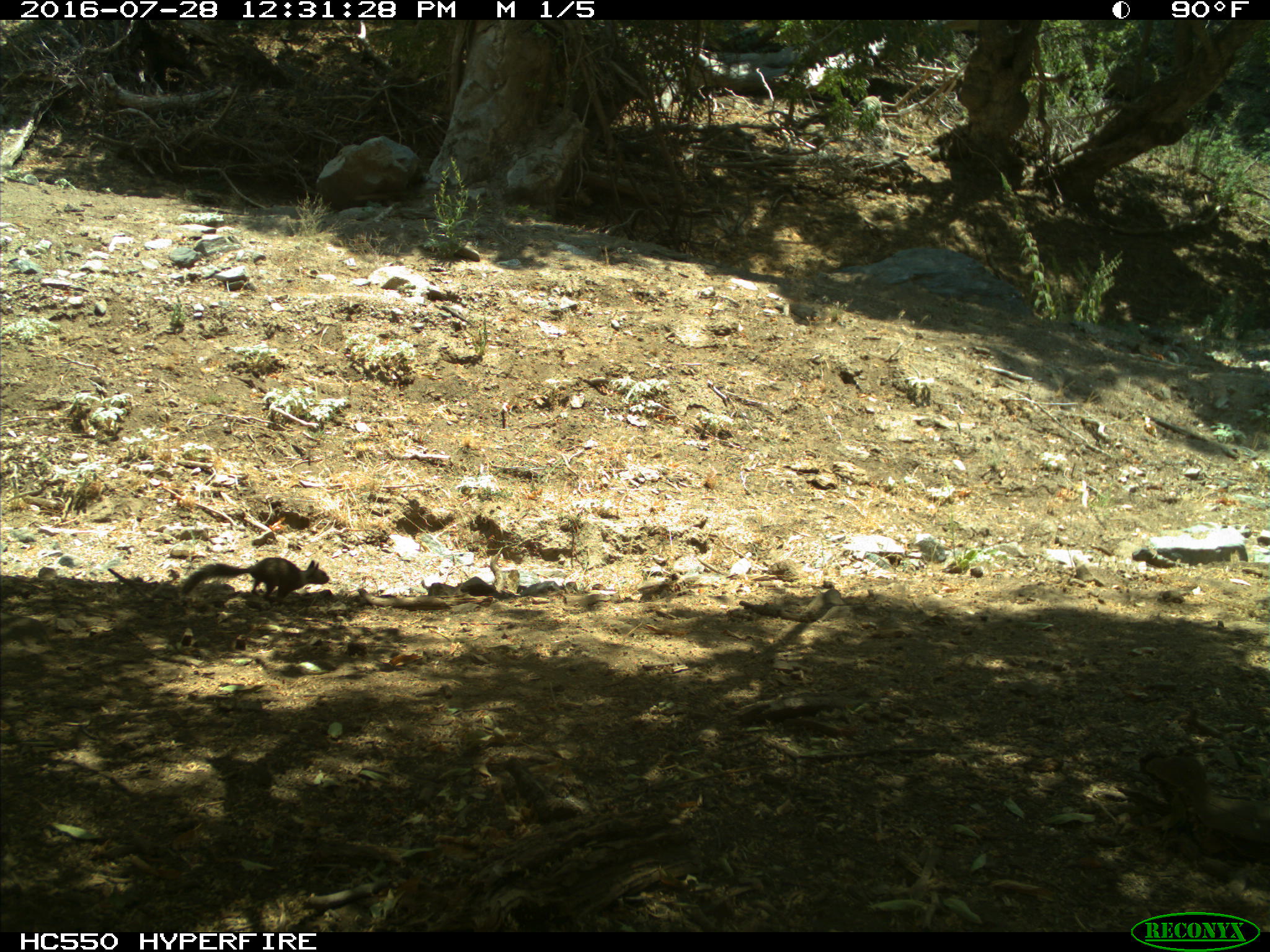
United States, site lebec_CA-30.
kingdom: Animalia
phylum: Chordata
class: Mammalia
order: Rodentia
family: Sciuridae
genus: Otospermophilus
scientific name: Otospermophilus beecheyi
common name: california ground squirrel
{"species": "Otospermophilus beecheyi (california ground squirrel)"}